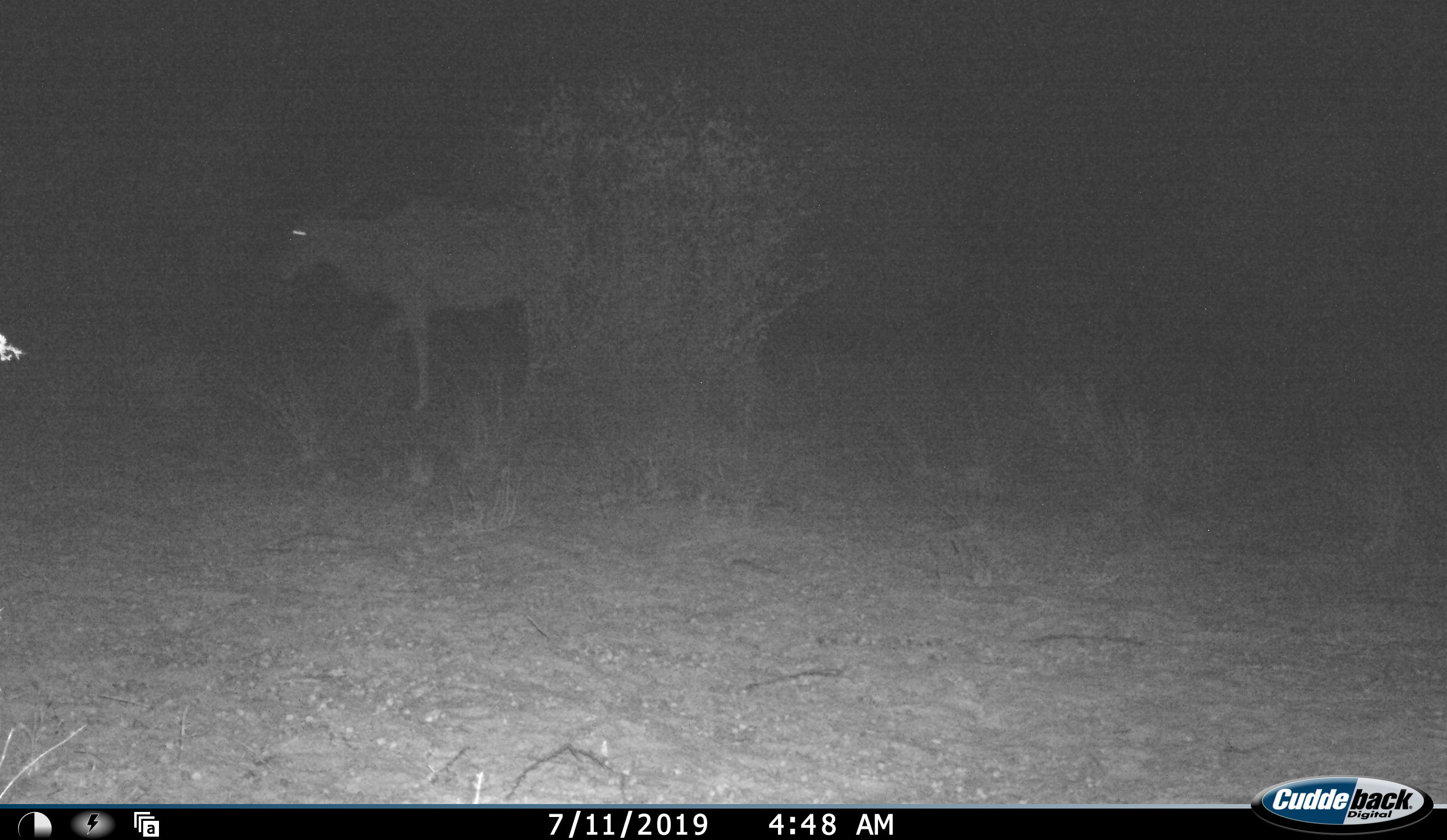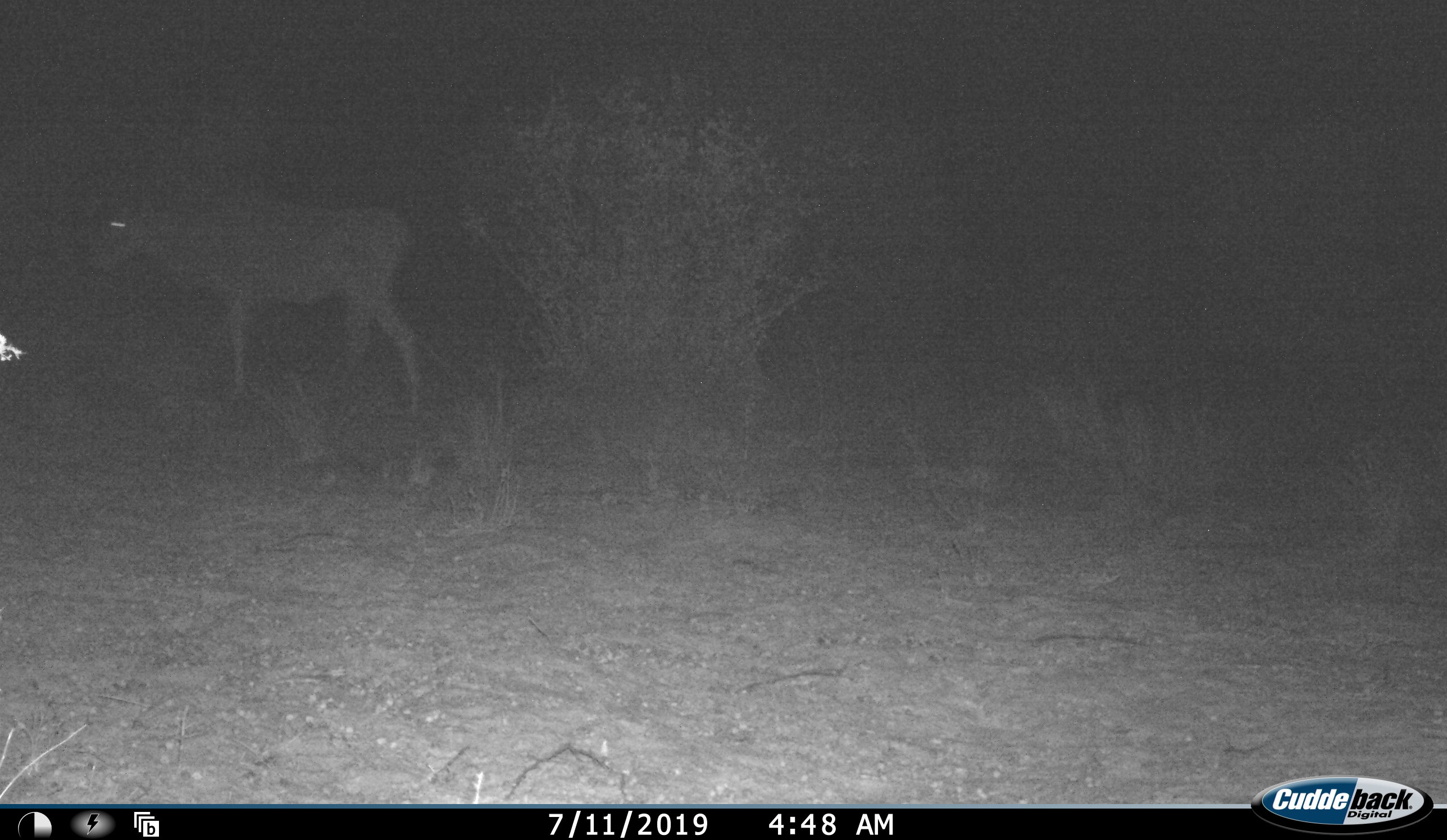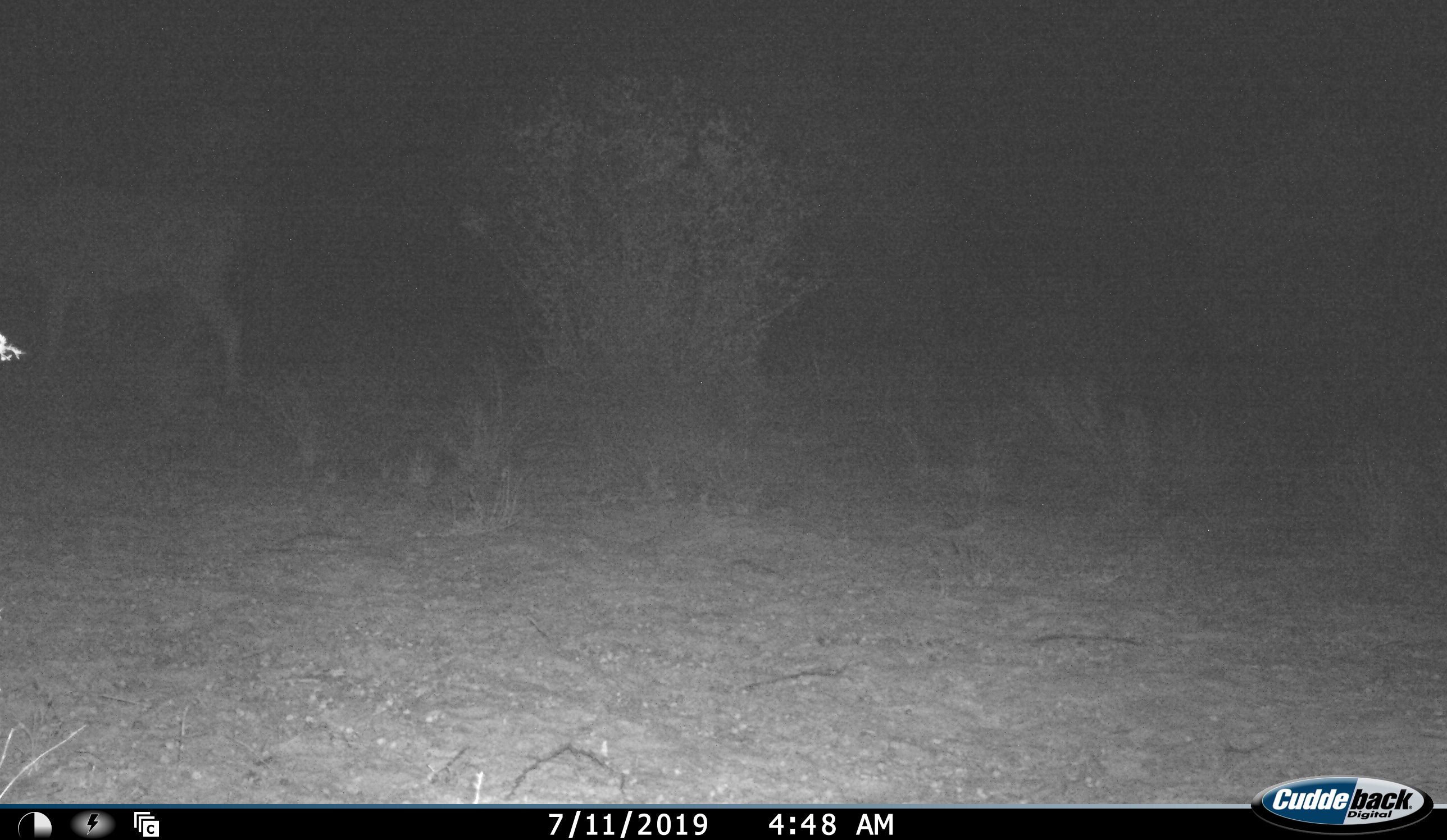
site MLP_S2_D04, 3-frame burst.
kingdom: Animalia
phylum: Chordata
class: Mammalia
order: Artiodactyla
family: Bovidae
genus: Tragelaphus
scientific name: Tragelaphus oryx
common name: eland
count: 1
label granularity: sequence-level